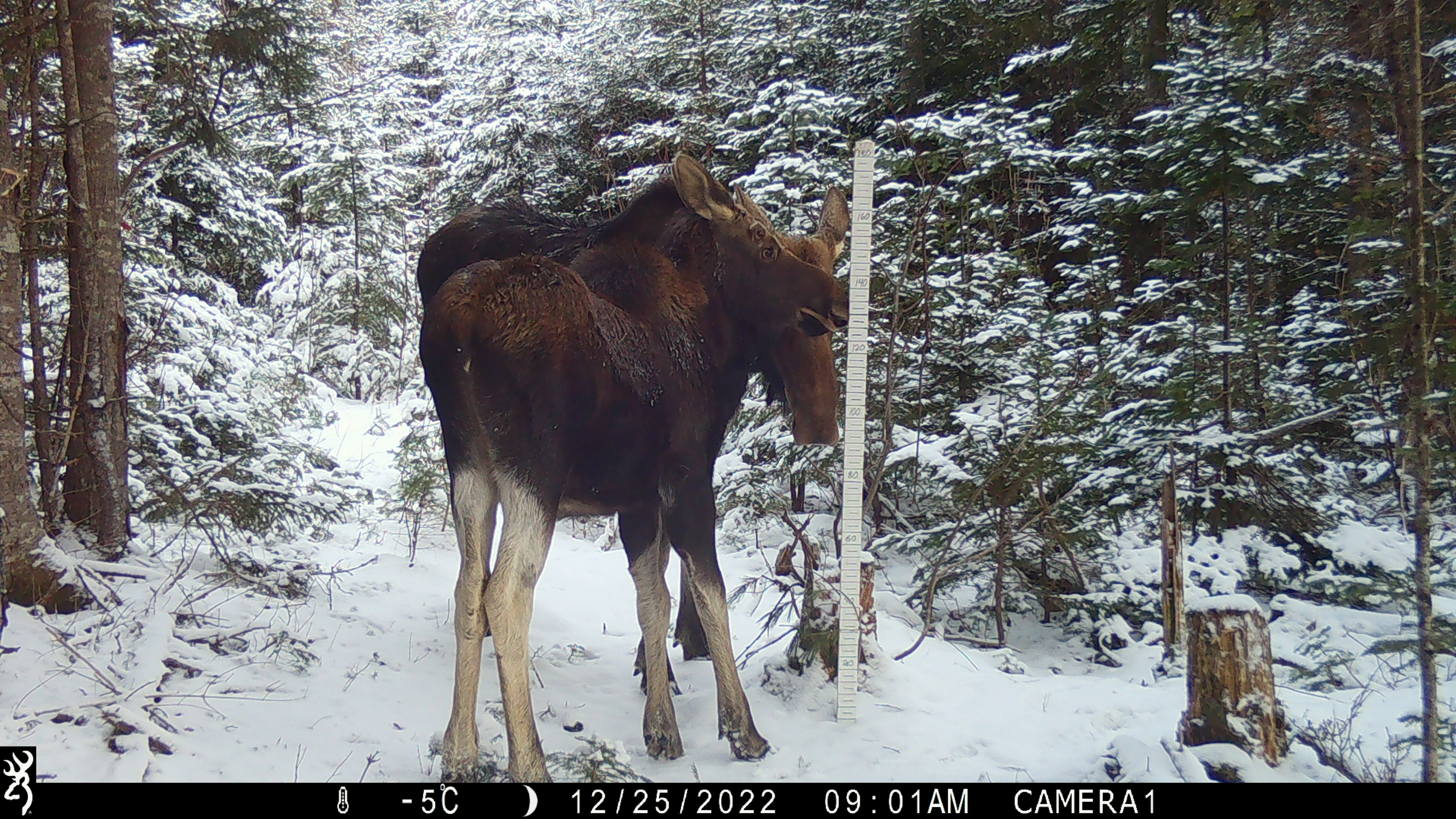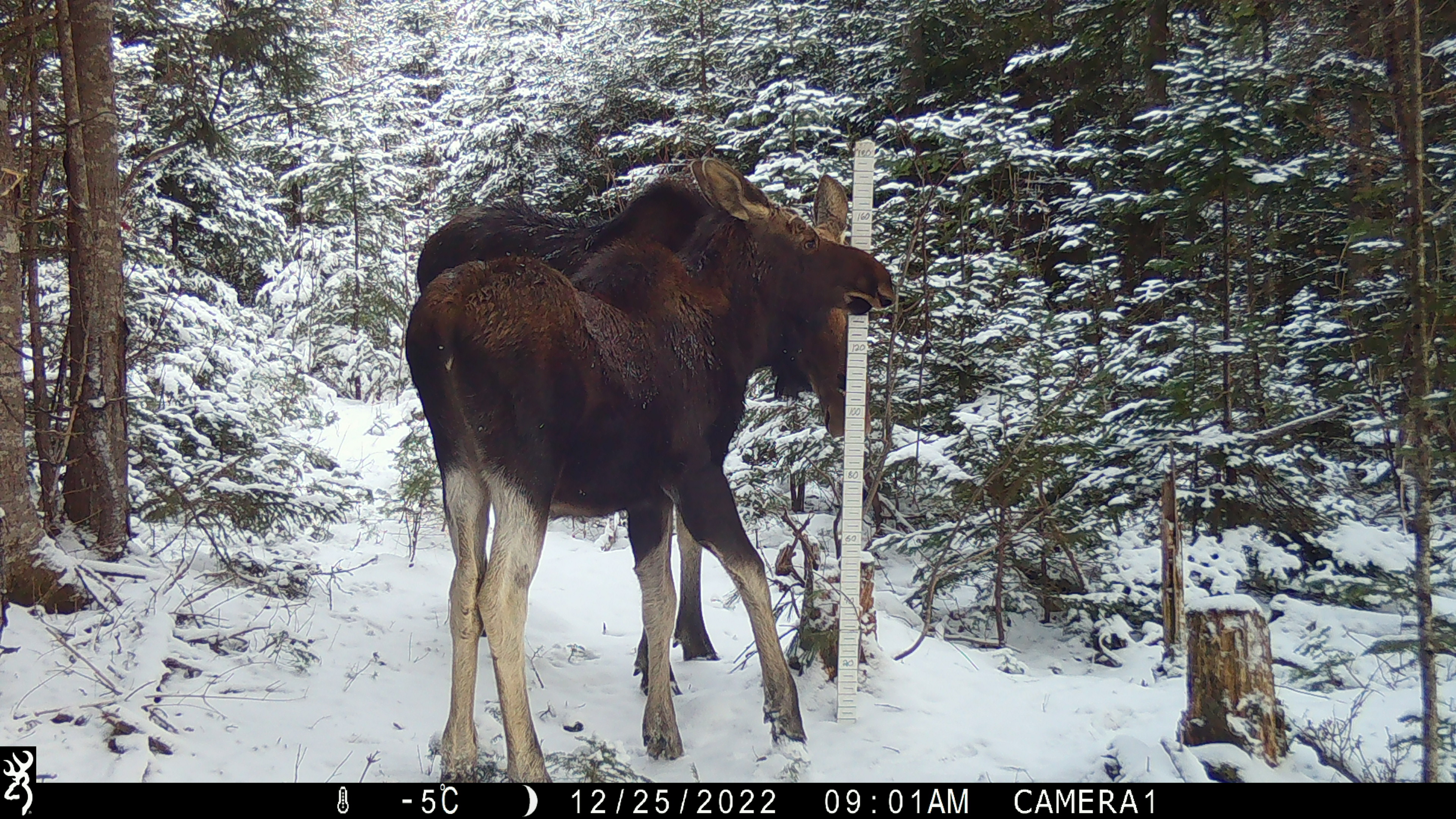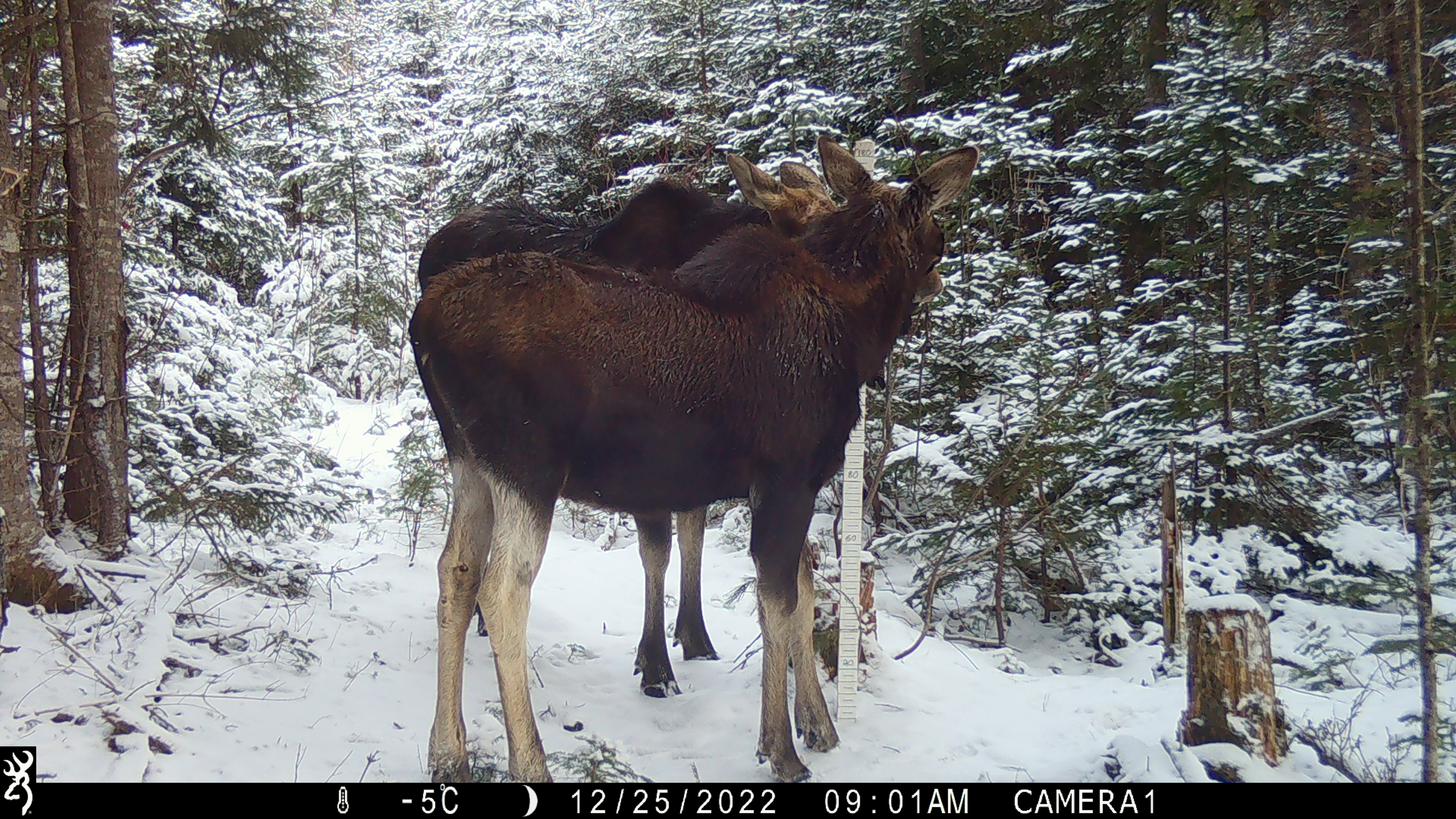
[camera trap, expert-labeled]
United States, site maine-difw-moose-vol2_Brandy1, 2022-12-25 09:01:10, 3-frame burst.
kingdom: Animalia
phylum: Chordata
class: Mammalia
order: Artiodactyla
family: Cervidae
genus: Alces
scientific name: Alces alces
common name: moose